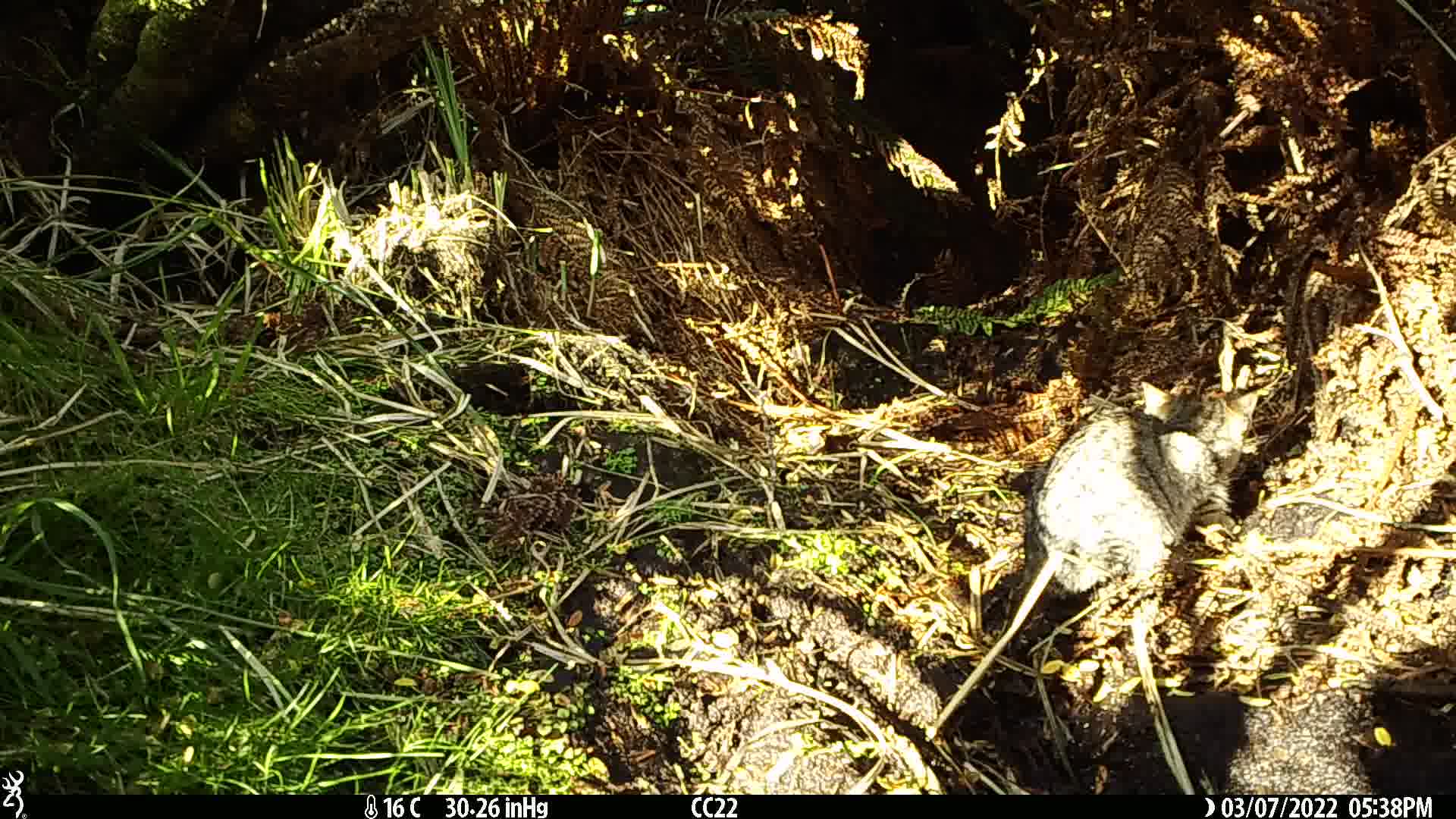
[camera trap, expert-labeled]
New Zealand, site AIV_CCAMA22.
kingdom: Animalia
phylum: Chordata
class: Mammalia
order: Carnivora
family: Felidae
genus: Felis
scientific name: Felis catus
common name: domestic cat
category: cat